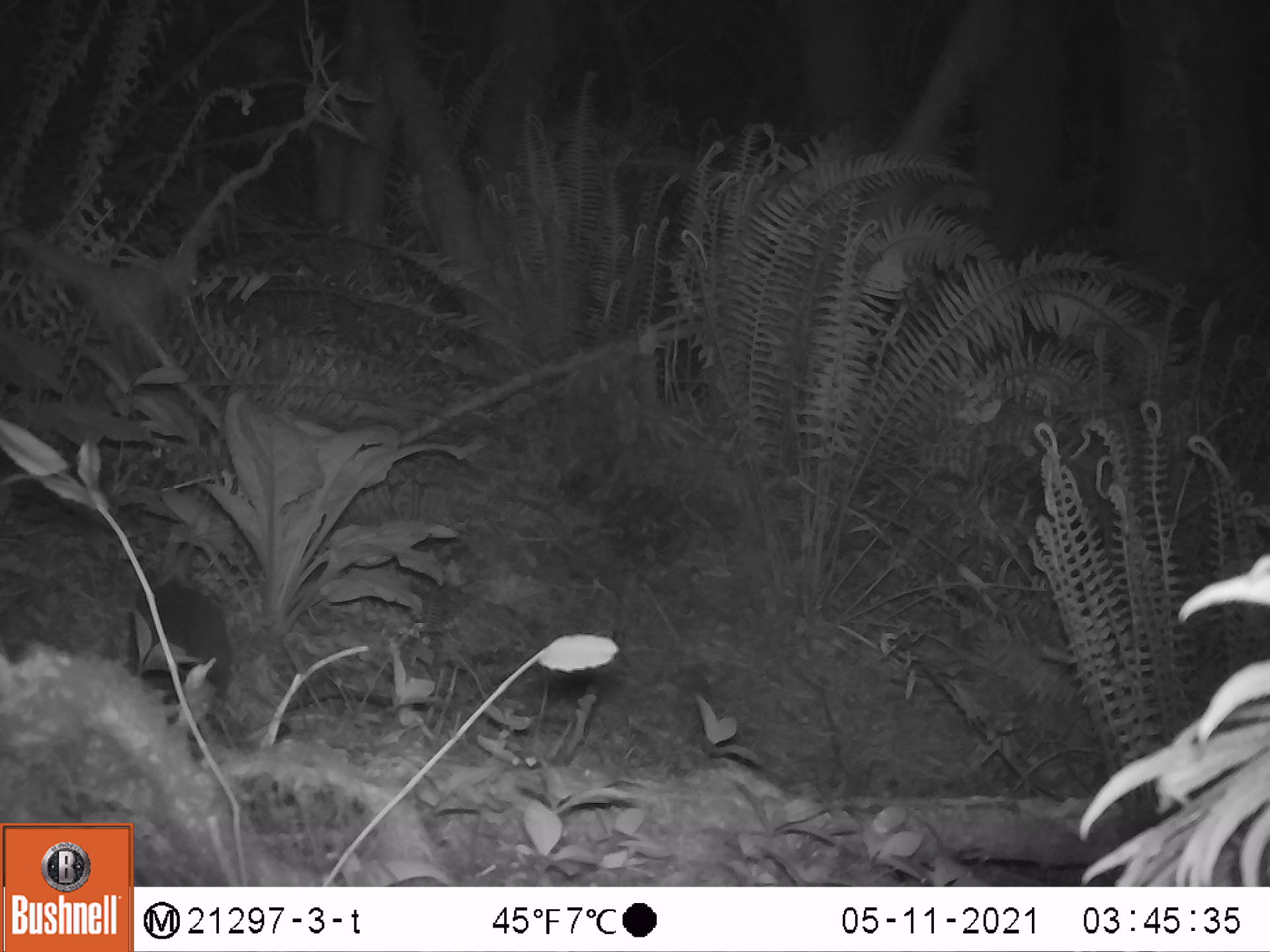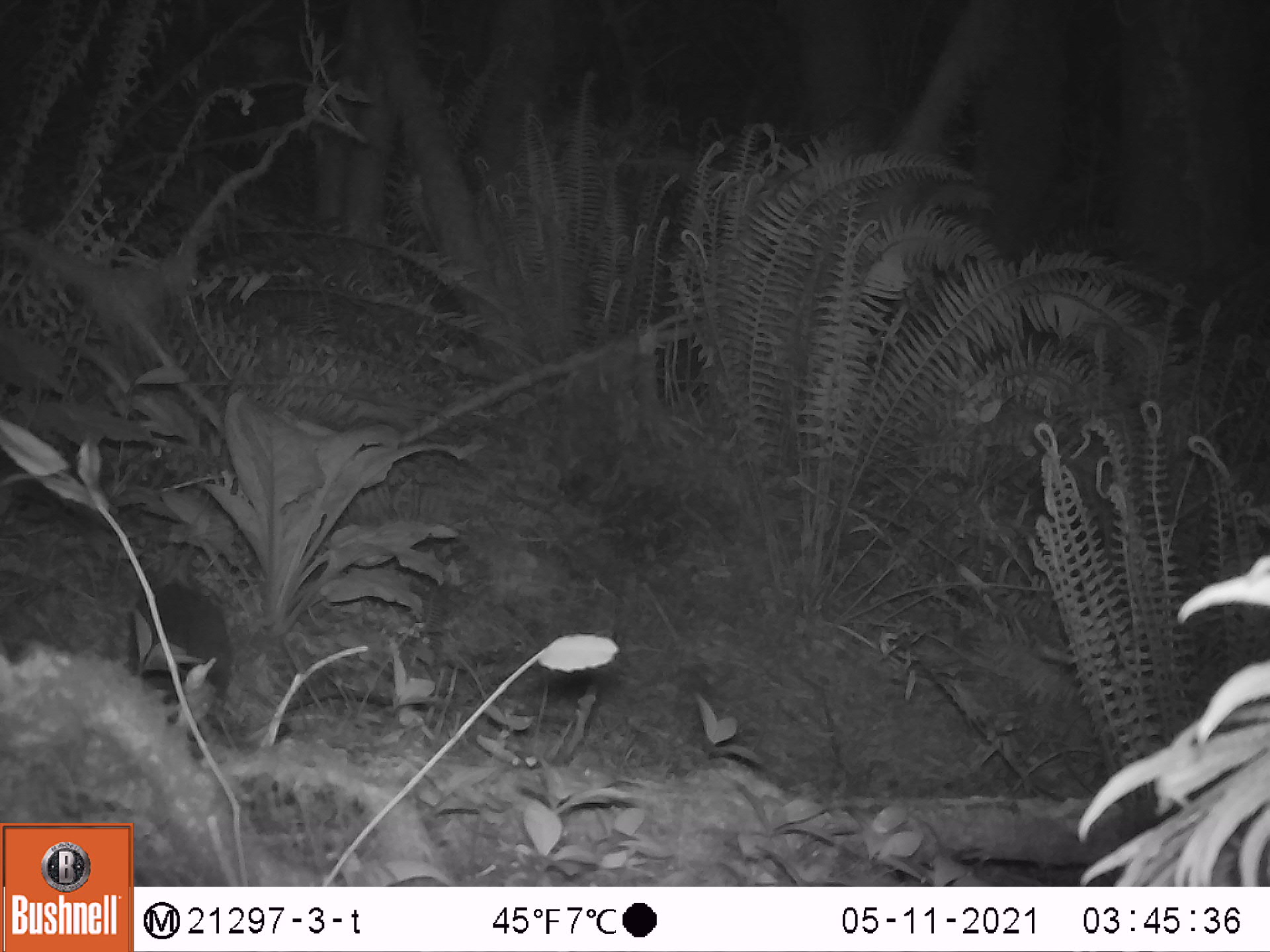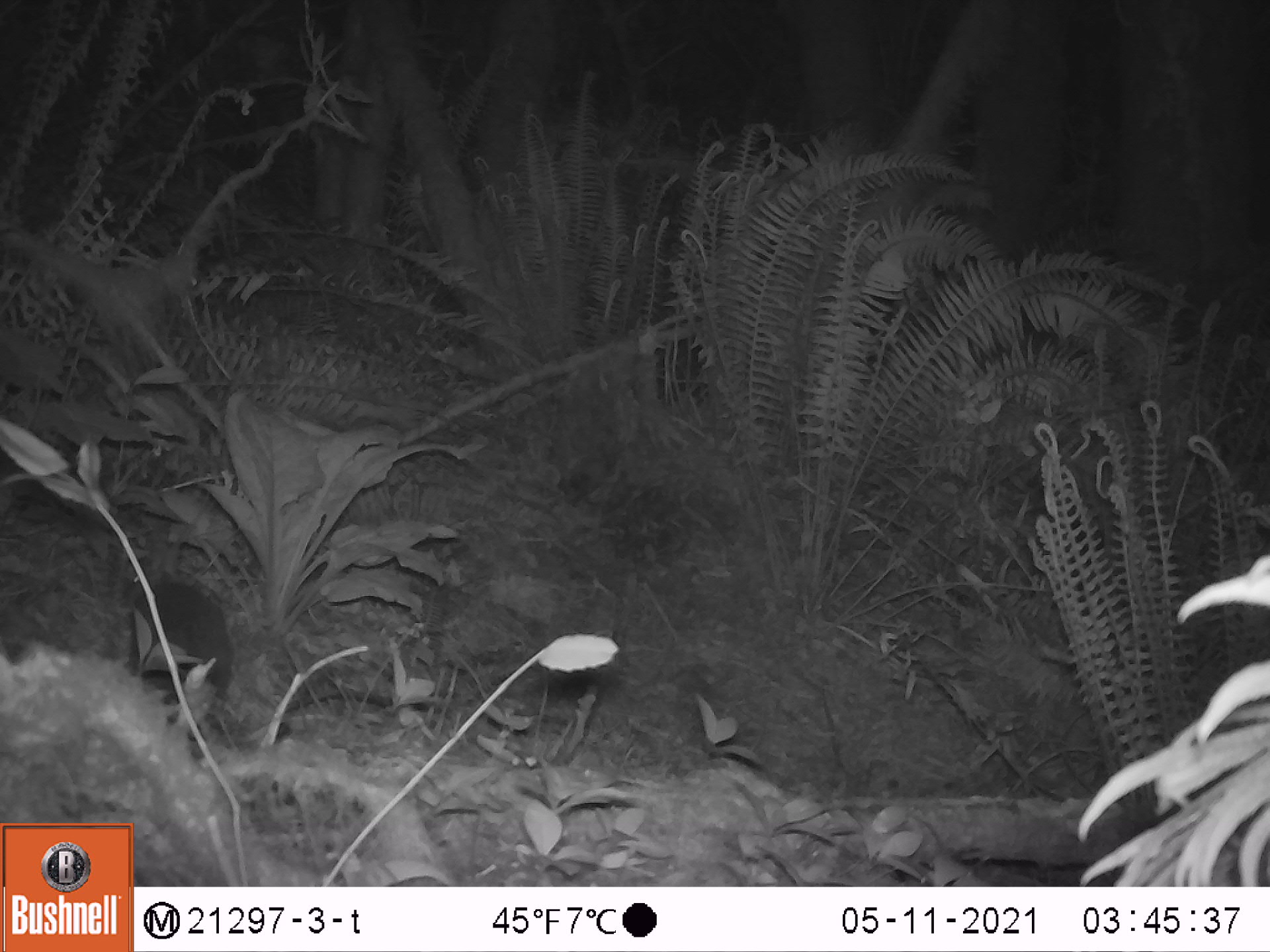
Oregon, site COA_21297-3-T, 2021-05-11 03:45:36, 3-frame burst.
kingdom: Animalia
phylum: Chordata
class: Mammalia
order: Lagomorpha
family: Leporidae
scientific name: Leporidae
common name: hares and rabbits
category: leporidae family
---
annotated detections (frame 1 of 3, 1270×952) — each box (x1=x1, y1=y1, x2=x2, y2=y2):
leporidae family: (x1=115, y1=507, x2=242, y2=735)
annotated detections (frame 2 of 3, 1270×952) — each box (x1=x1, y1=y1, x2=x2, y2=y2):
leporidae family: (x1=121, y1=534, x2=238, y2=732)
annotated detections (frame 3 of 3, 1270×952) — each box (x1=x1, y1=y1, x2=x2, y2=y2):
leporidae family: (x1=122, y1=521, x2=237, y2=719)